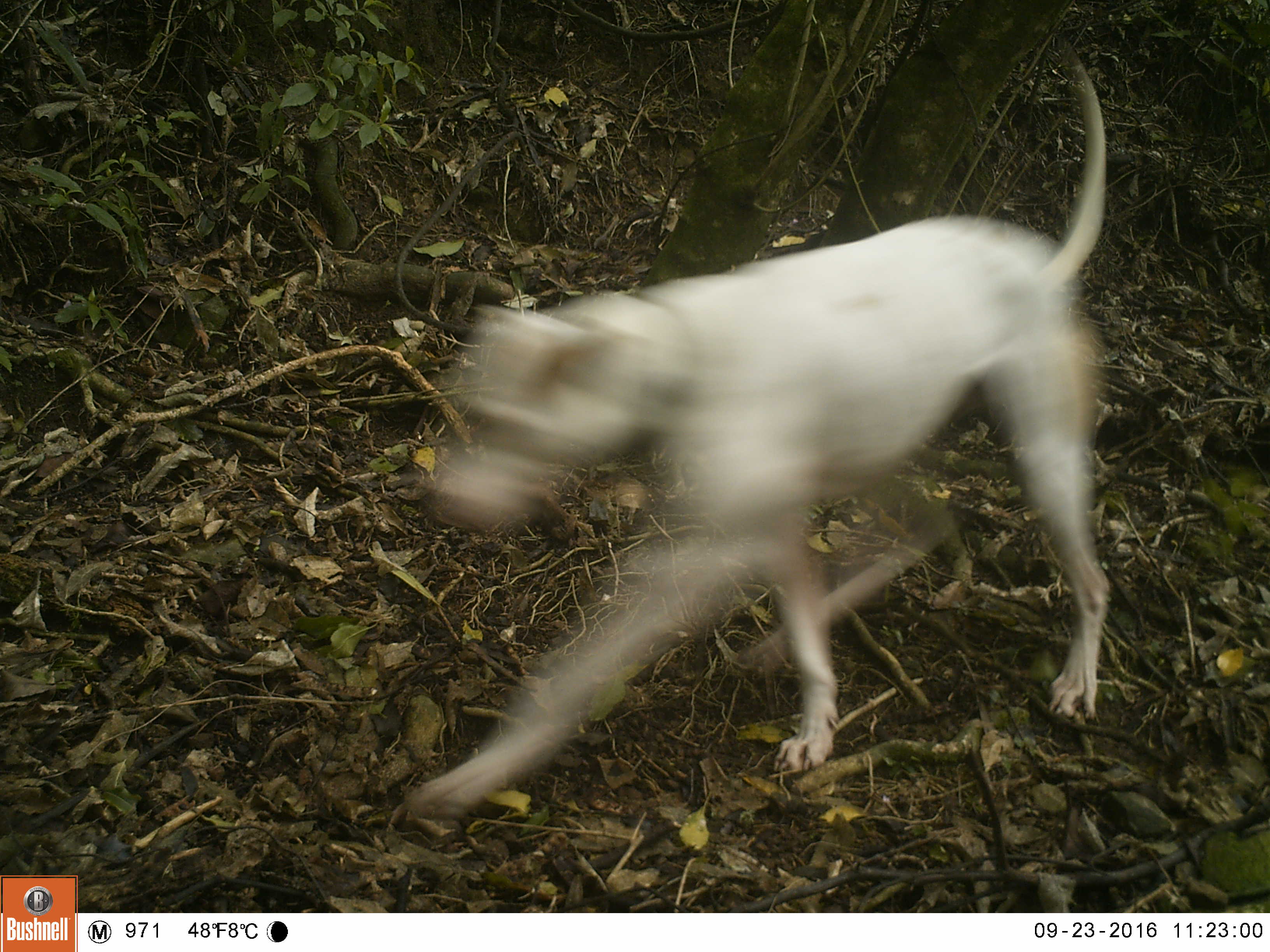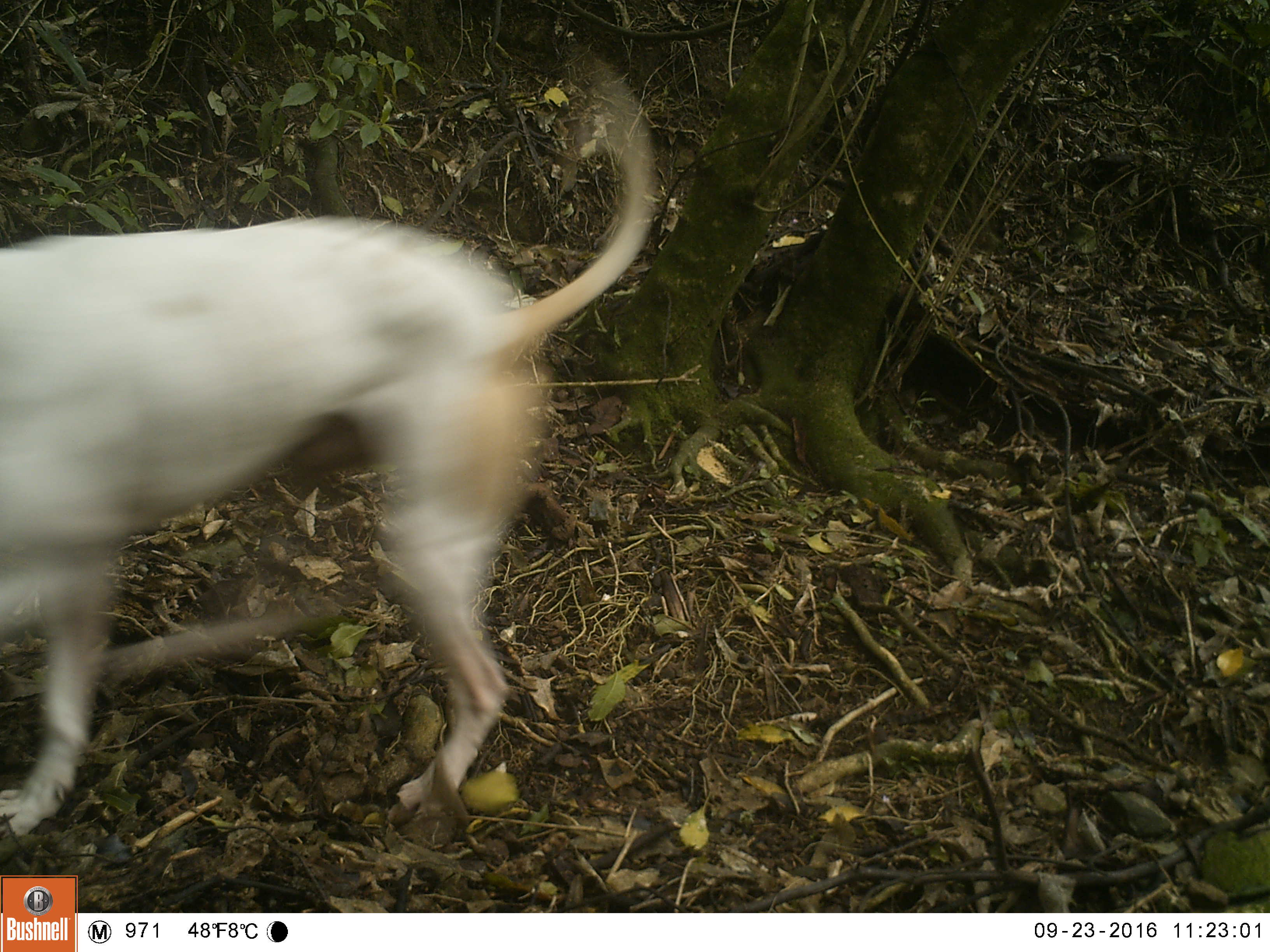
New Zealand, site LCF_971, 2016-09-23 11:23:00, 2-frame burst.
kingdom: Animalia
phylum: Chordata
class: Mammalia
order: Carnivora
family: Canidae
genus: Canis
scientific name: Canis familiaris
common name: domestic dog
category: dog